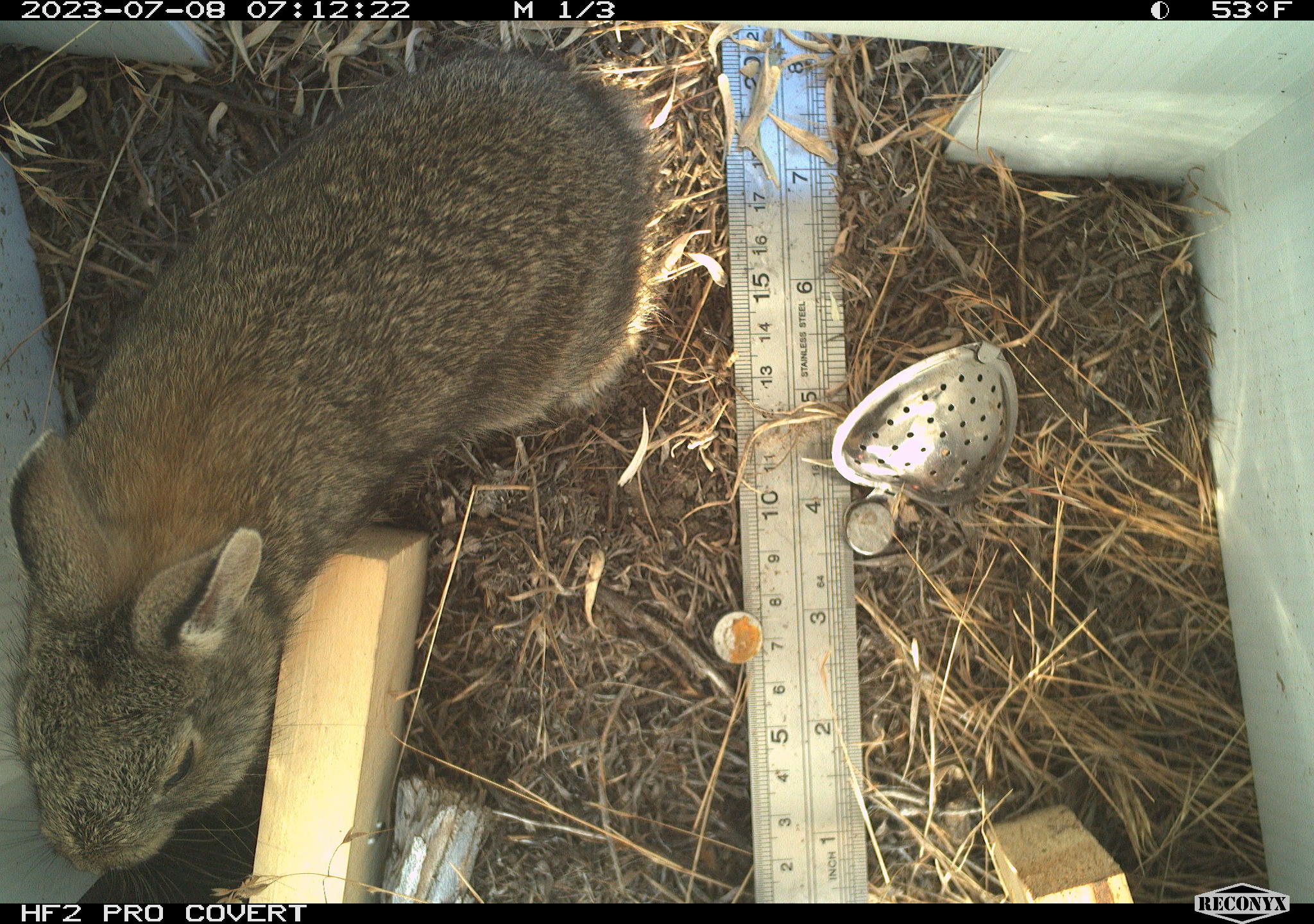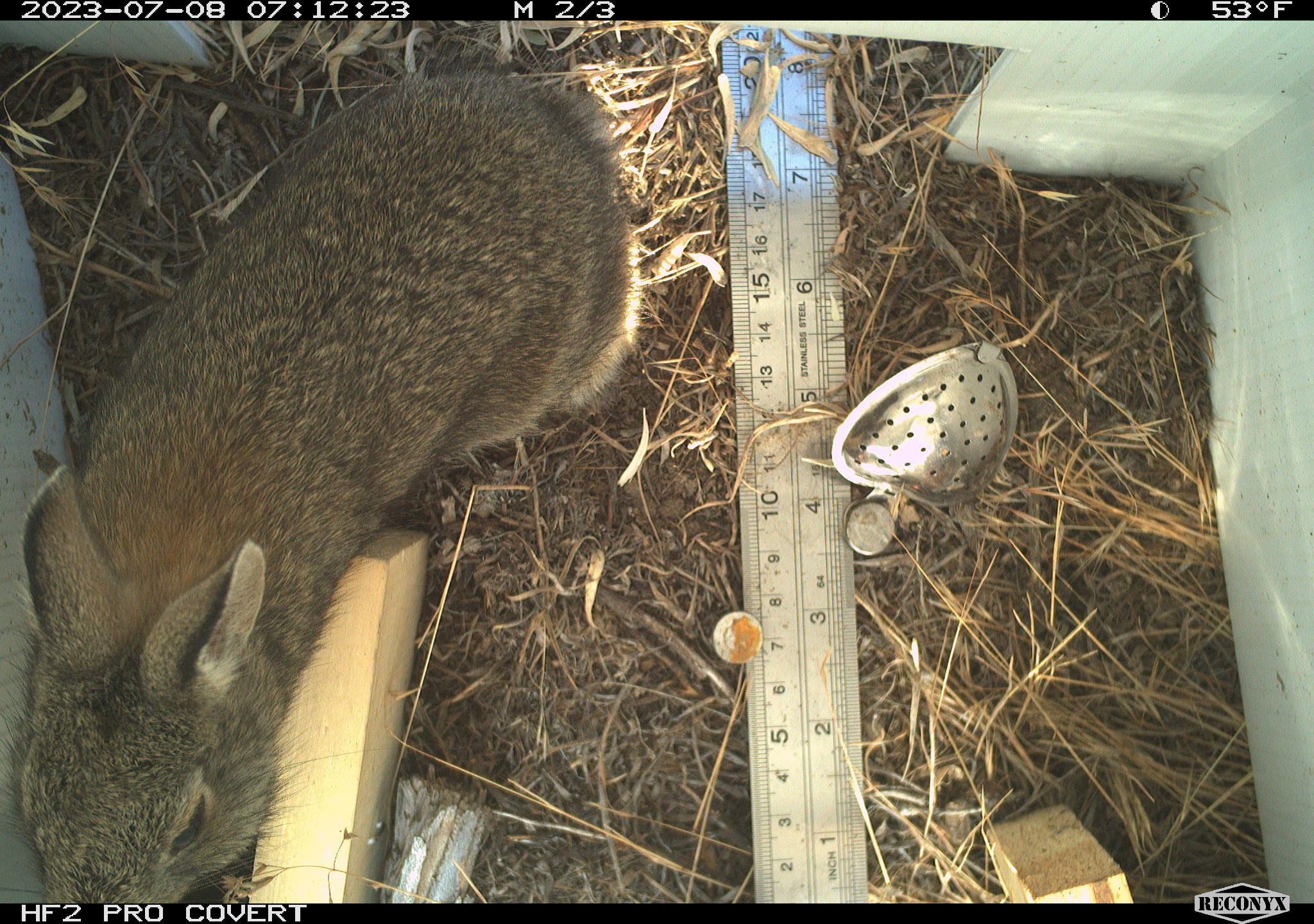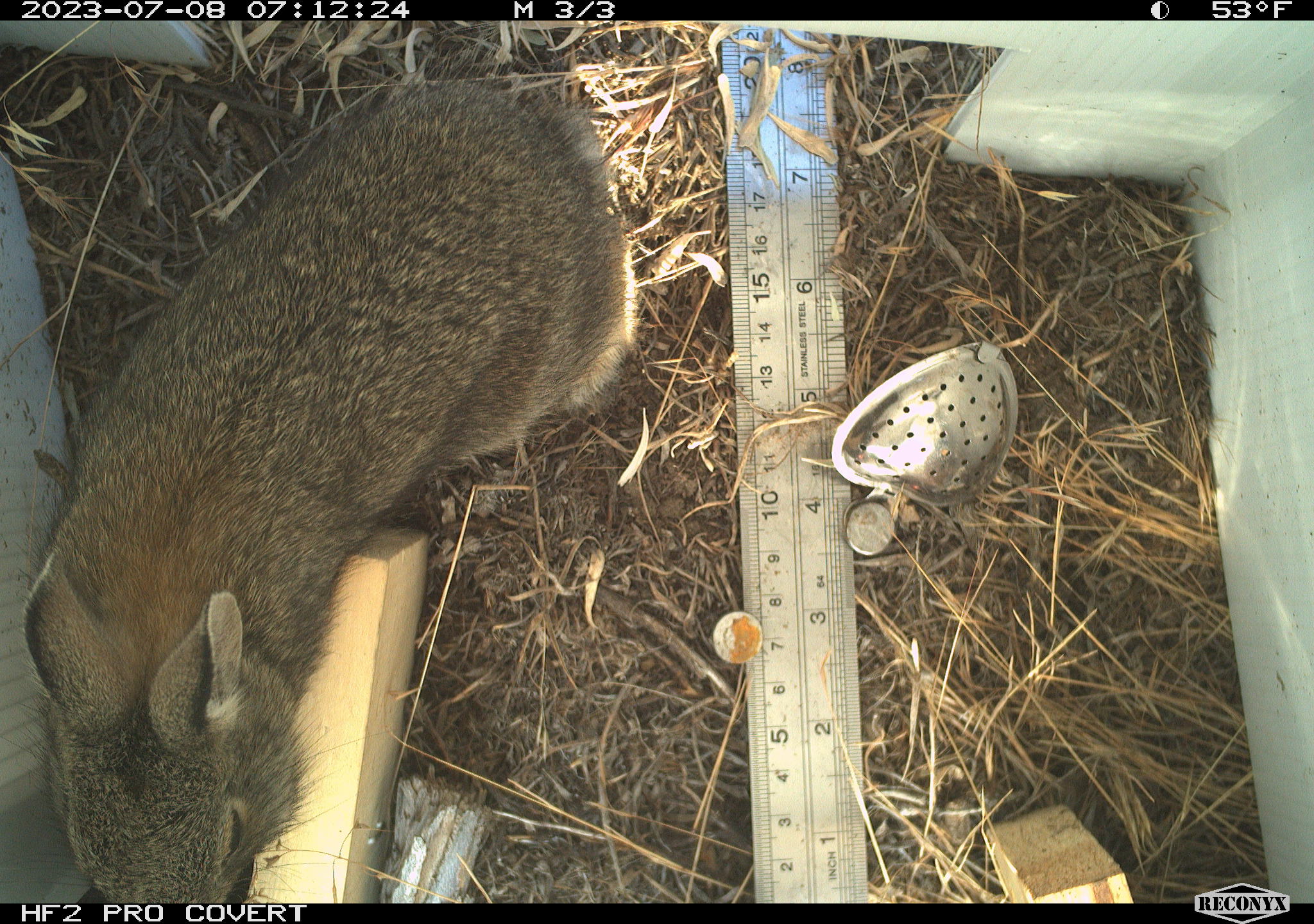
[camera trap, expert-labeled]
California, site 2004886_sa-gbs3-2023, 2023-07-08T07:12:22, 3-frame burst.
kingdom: Animalia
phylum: Chordata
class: Mammalia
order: Lagomorpha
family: Leporidae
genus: Sylvilagus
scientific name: Sylvilagus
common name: cottontail rabbits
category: sylvilagus species